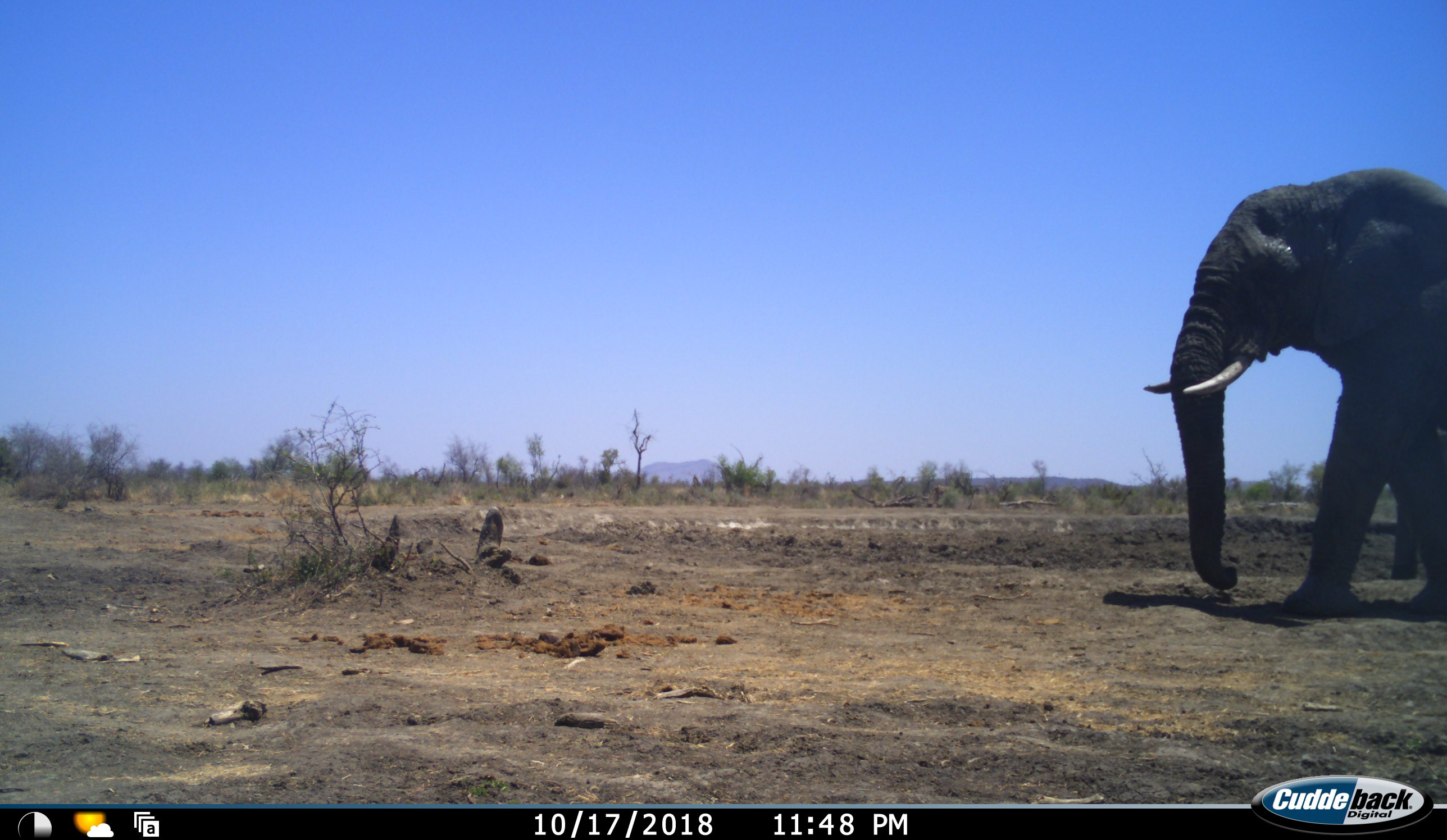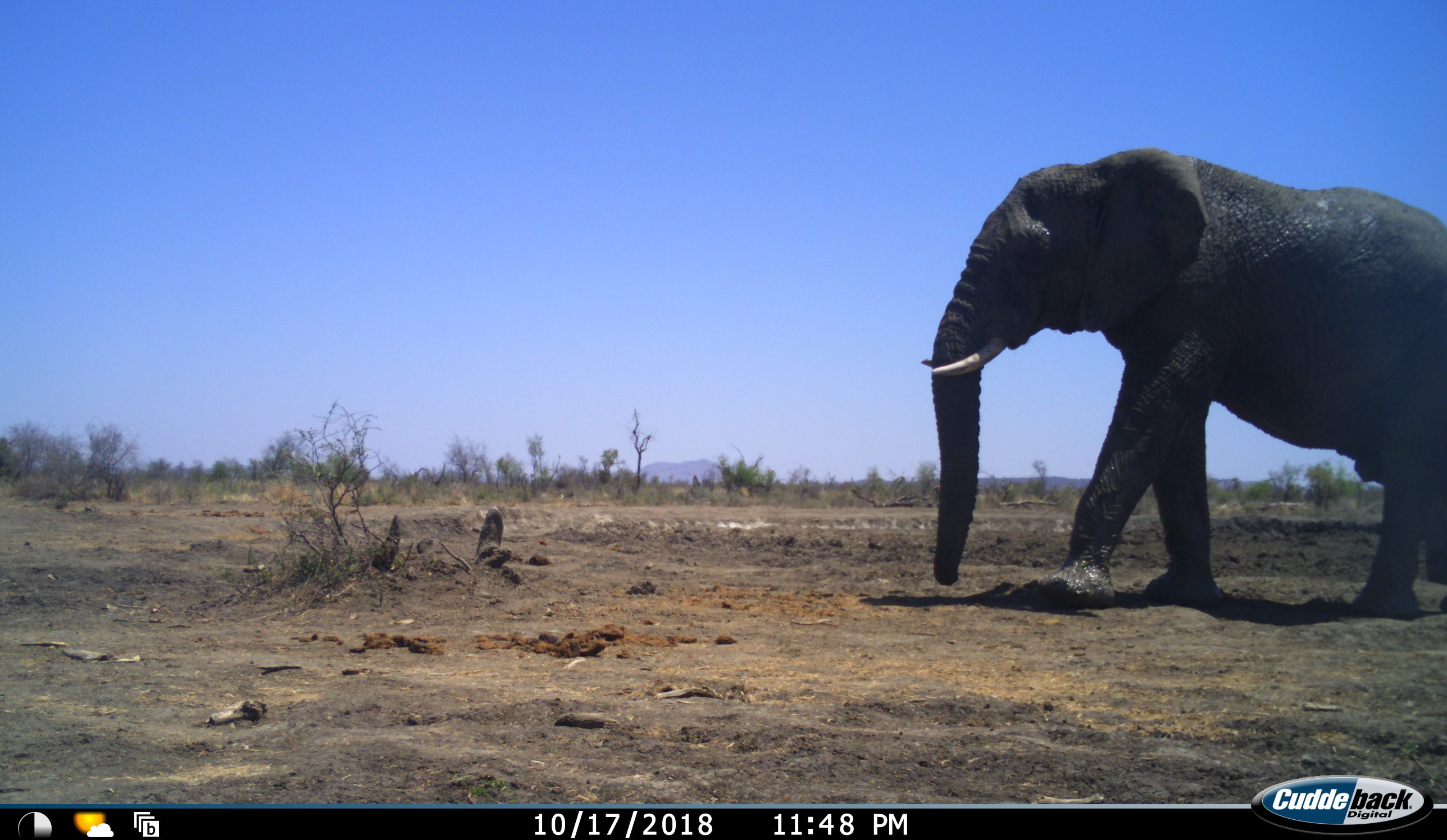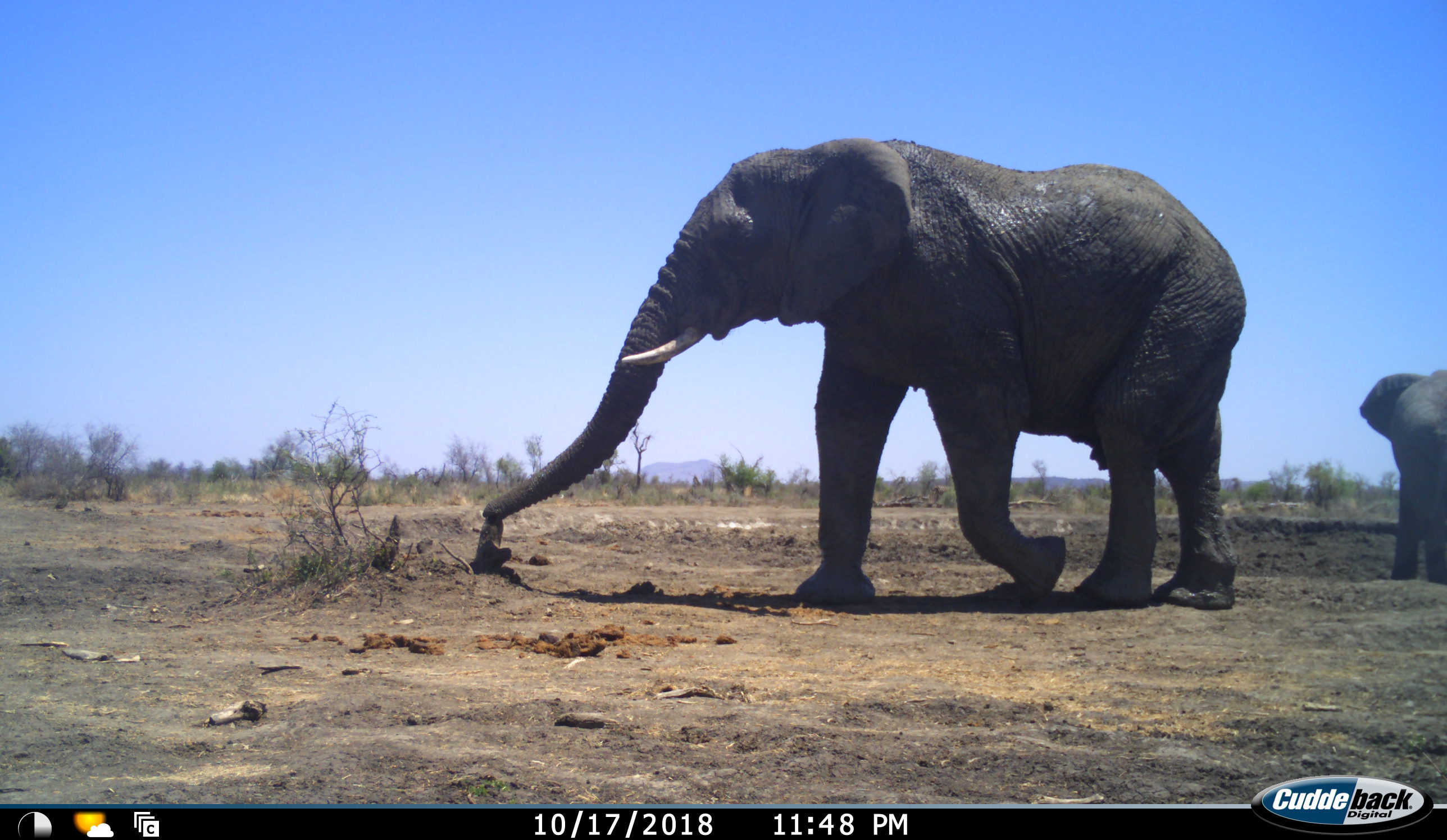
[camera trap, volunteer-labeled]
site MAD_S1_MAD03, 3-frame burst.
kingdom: Animalia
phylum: Chordata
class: Mammalia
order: Proboscidea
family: Elephantidae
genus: Loxodonta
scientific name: Loxodonta africana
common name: african bush elephant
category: elephant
Elephant (african bush elephant) (Loxodonta africana), count 2. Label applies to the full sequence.